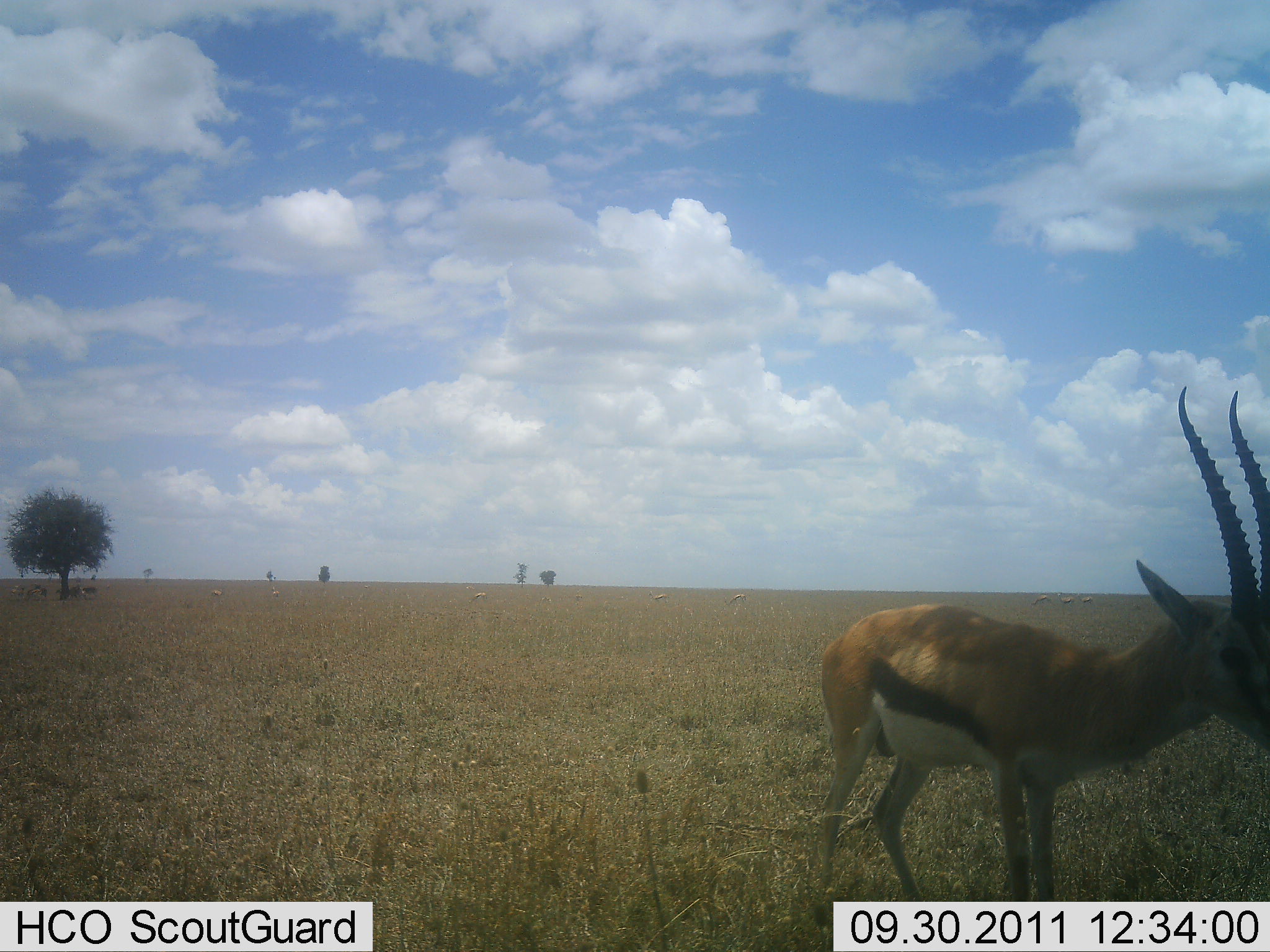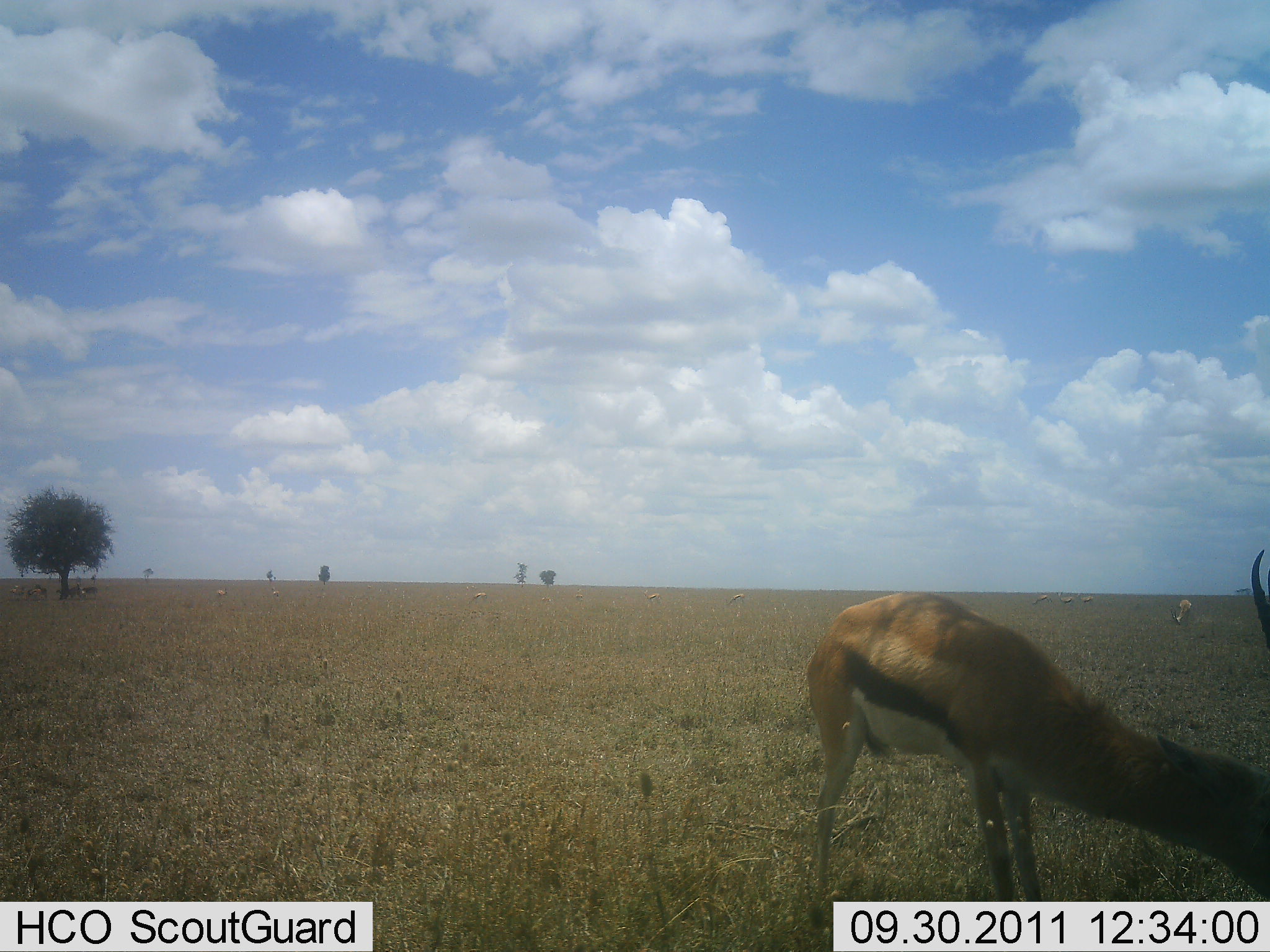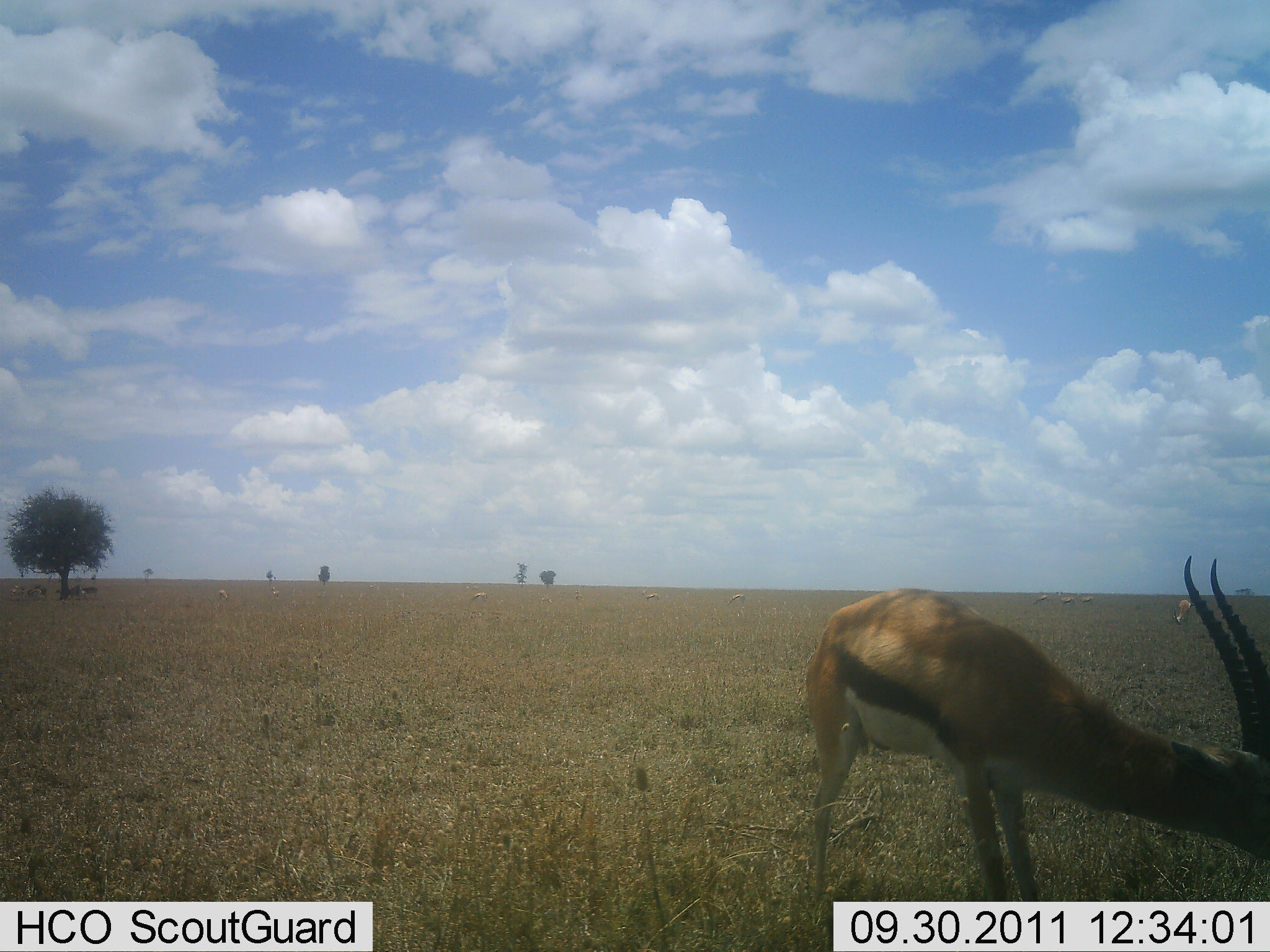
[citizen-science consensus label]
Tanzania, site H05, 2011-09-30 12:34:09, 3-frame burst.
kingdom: Animalia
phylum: Chordata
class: Mammalia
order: Artiodactyla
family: Bovidae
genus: Eudorcas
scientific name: Eudorcas thomsonii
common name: thomson's gazelle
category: gazellethomsons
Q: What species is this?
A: Gazellethomsons (thomson's gazelle) (Eudorcas thomsonii).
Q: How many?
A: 1.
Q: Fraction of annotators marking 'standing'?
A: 62%.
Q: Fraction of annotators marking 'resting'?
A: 0%.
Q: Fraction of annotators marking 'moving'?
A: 0%.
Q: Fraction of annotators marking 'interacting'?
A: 0%.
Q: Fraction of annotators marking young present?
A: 0%.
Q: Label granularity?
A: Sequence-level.